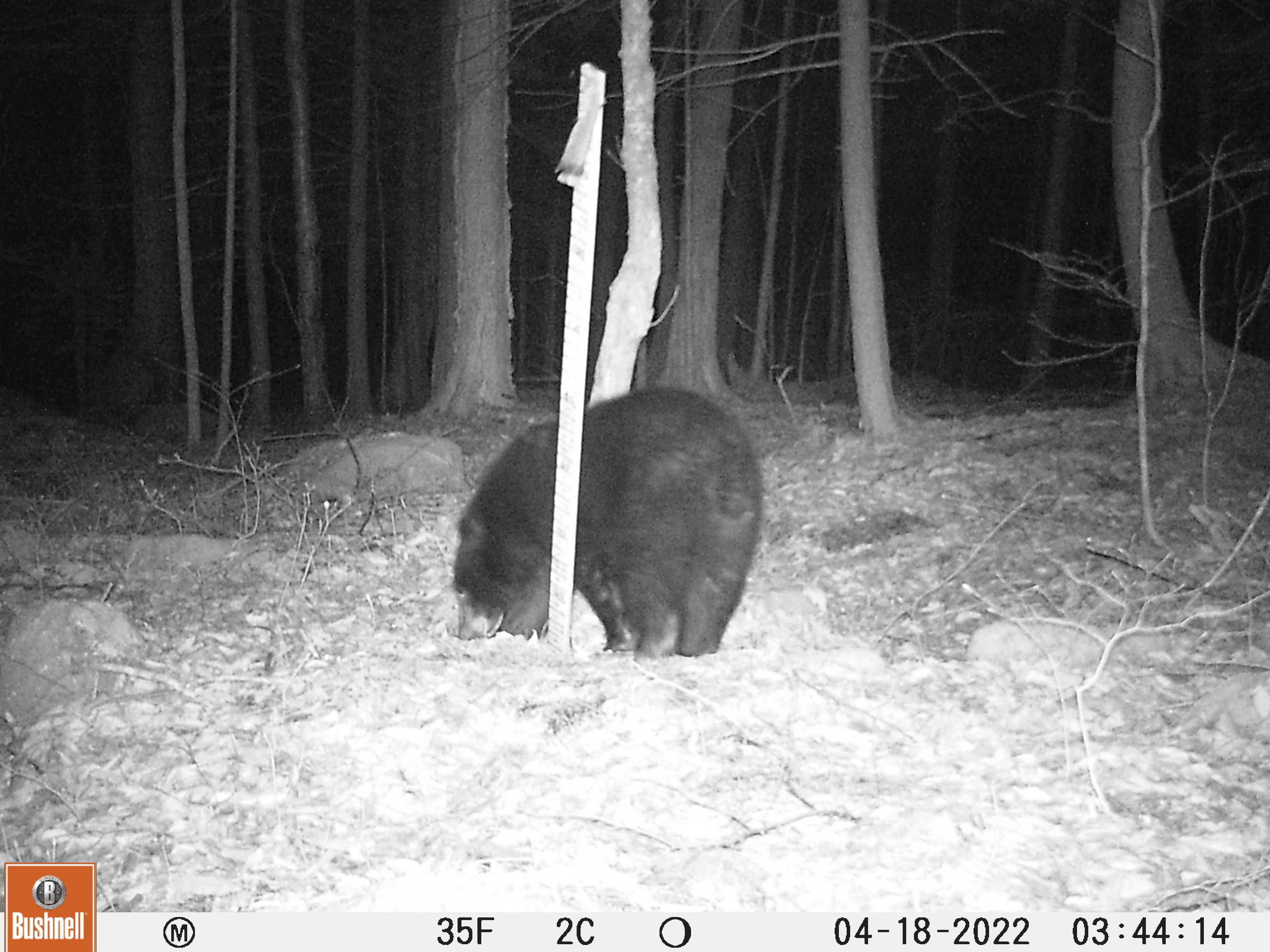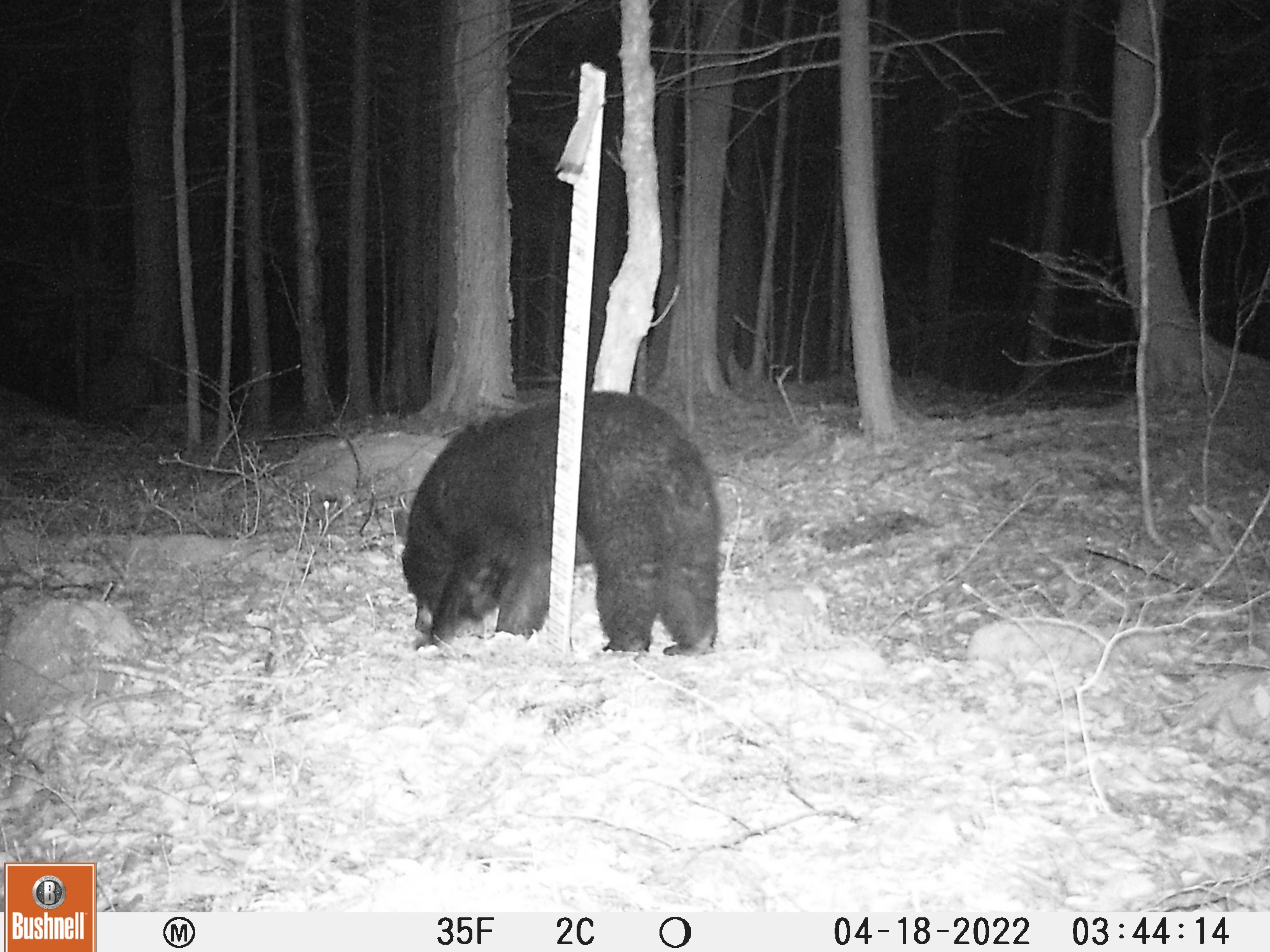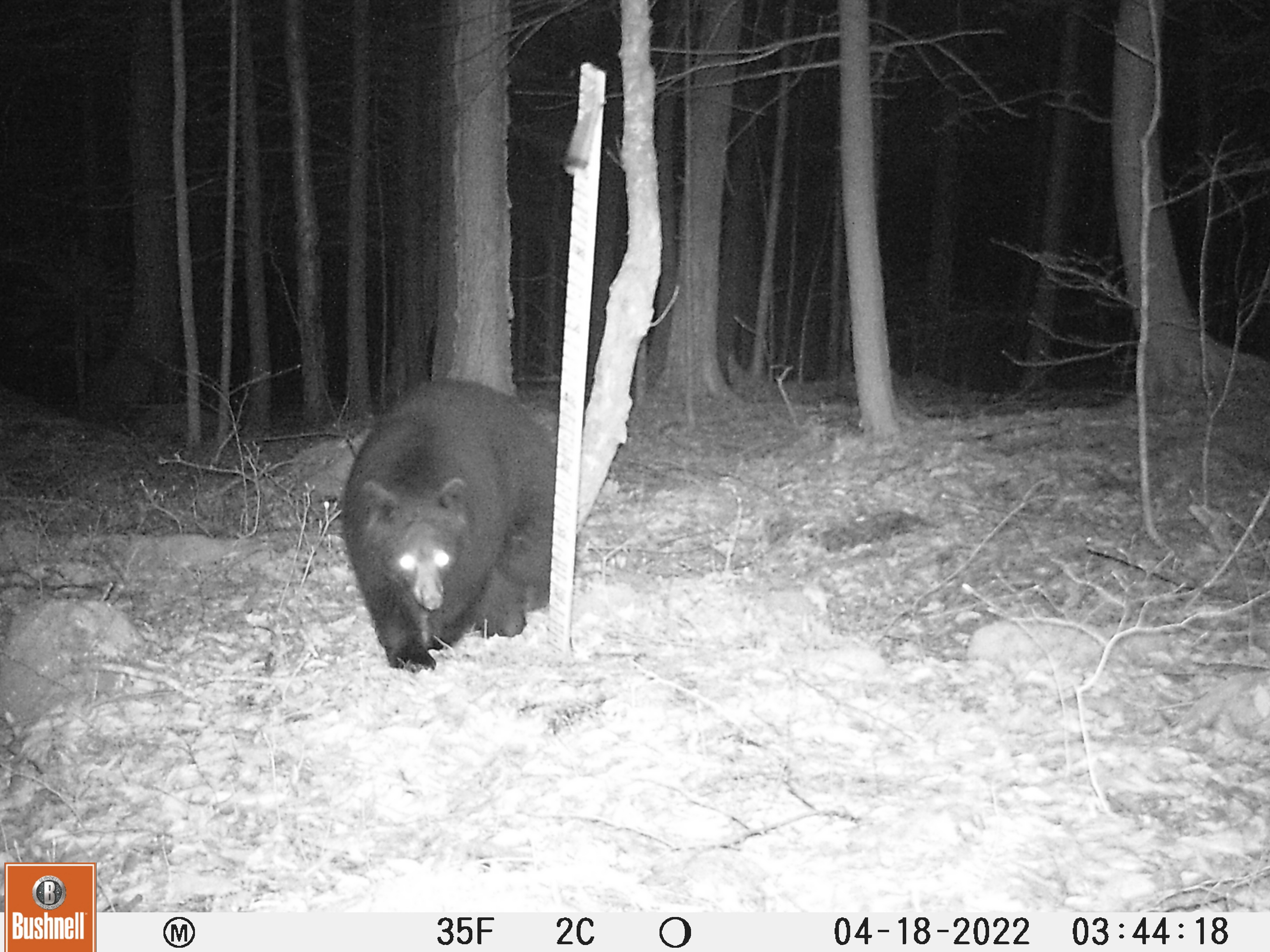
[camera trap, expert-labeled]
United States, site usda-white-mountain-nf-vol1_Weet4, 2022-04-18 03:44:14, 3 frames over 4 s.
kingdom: Animalia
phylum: Chordata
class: Mammalia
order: Carnivora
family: Ursidae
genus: Ursus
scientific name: Ursus americanus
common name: black bear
Black bear (Ursus americanus).